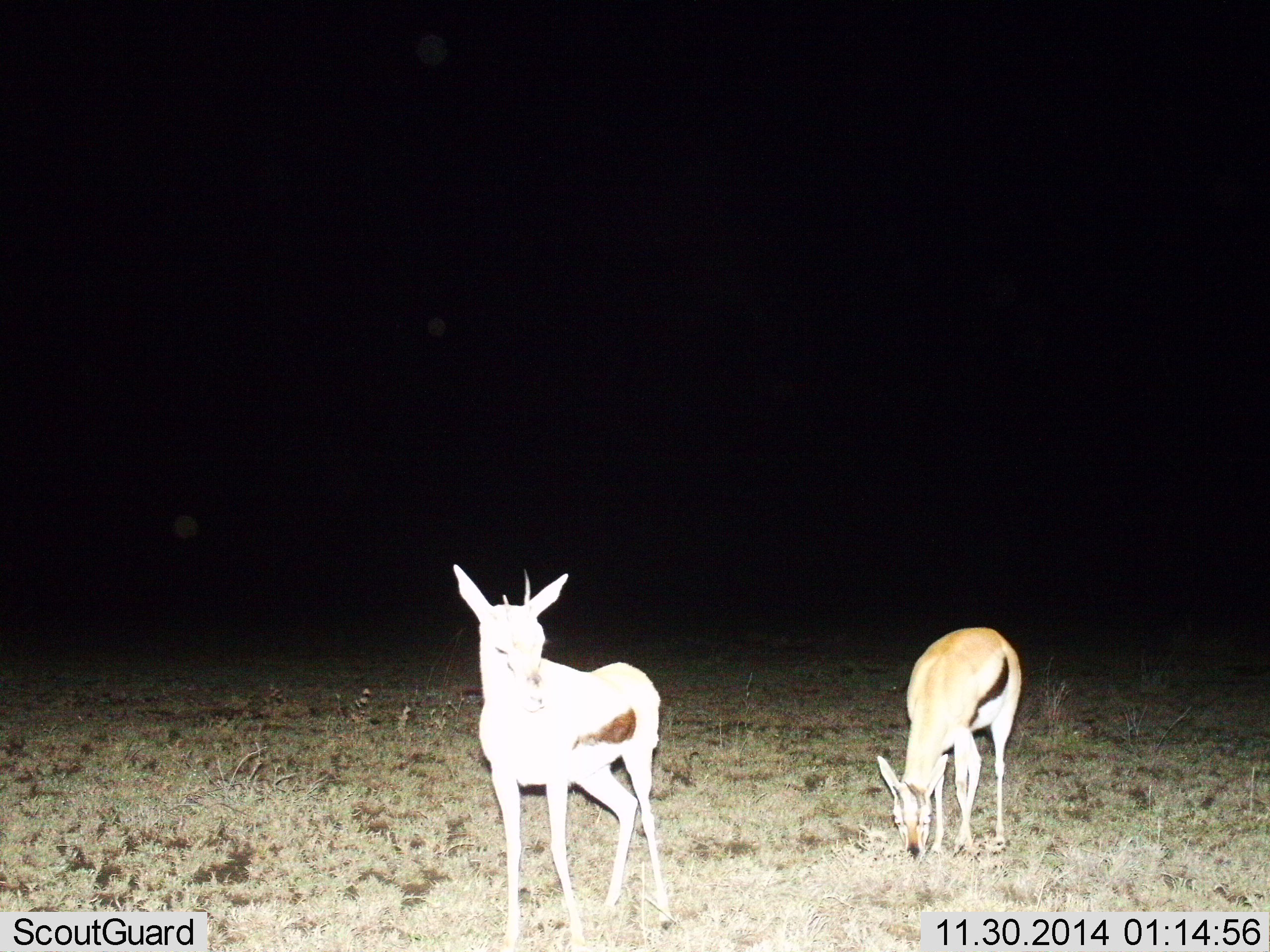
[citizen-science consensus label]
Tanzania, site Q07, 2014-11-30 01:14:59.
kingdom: Animalia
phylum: Chordata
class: Mammalia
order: Artiodactyla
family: Bovidae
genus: Eudorcas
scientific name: Eudorcas thomsonii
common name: thomson's gazelle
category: gazellethomsons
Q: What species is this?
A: Gazellethomsons (thomson's gazelle) (Eudorcas thomsonii).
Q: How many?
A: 2.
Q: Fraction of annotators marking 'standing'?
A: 100%.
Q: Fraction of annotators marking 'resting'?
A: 0%.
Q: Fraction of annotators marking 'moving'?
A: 0%.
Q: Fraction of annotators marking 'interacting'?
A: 0%.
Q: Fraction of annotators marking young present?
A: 10%.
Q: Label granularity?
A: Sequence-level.